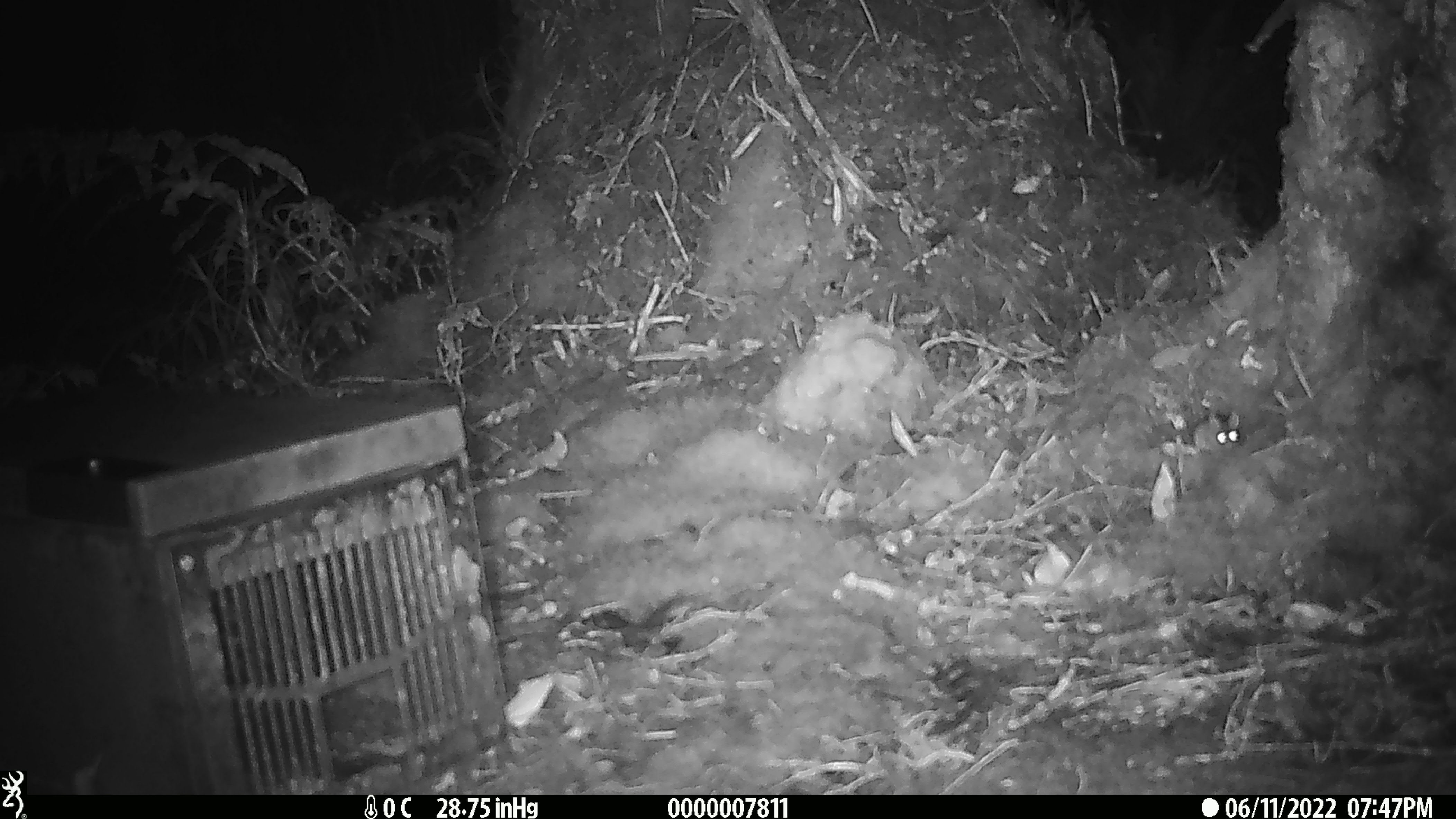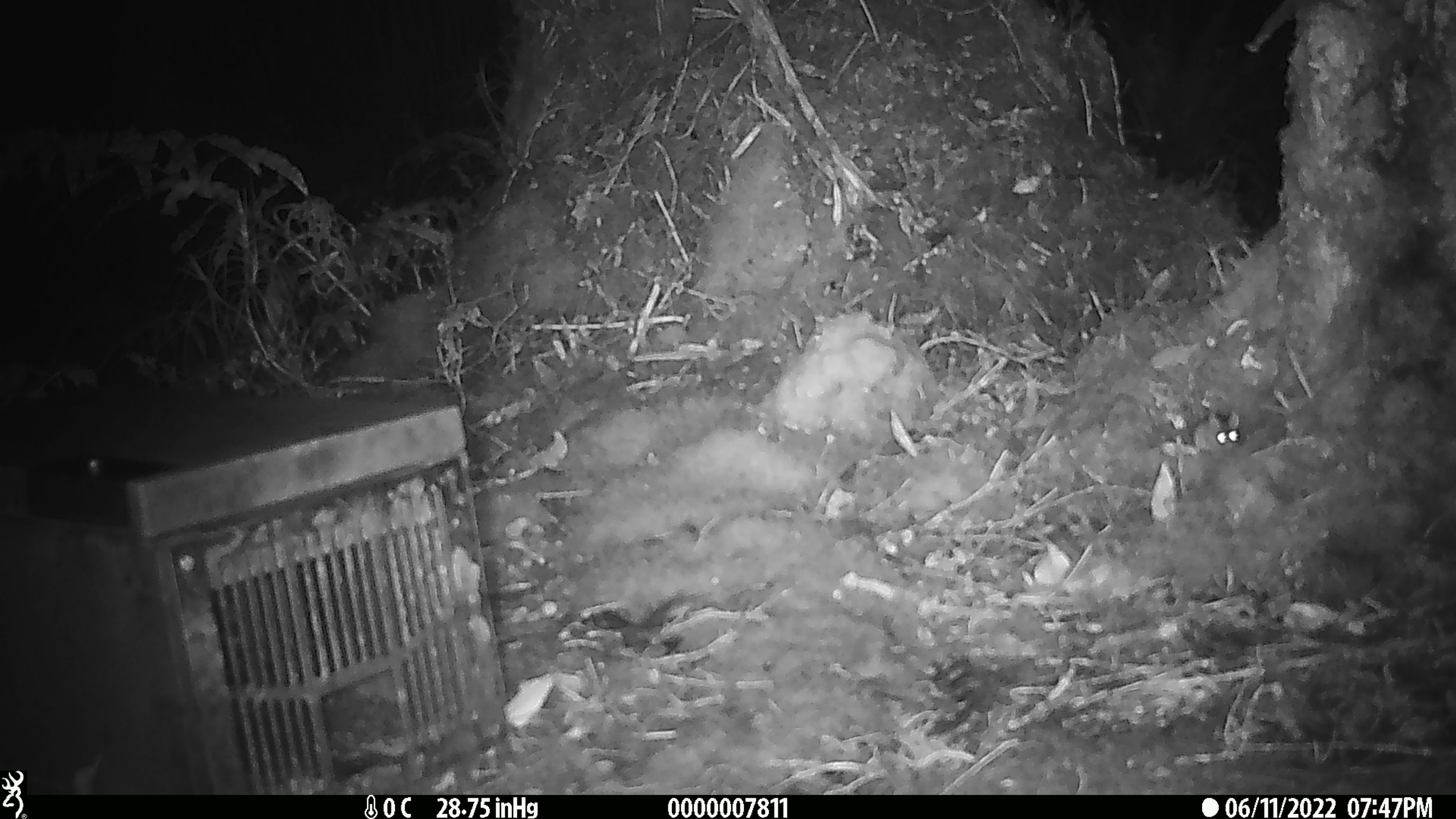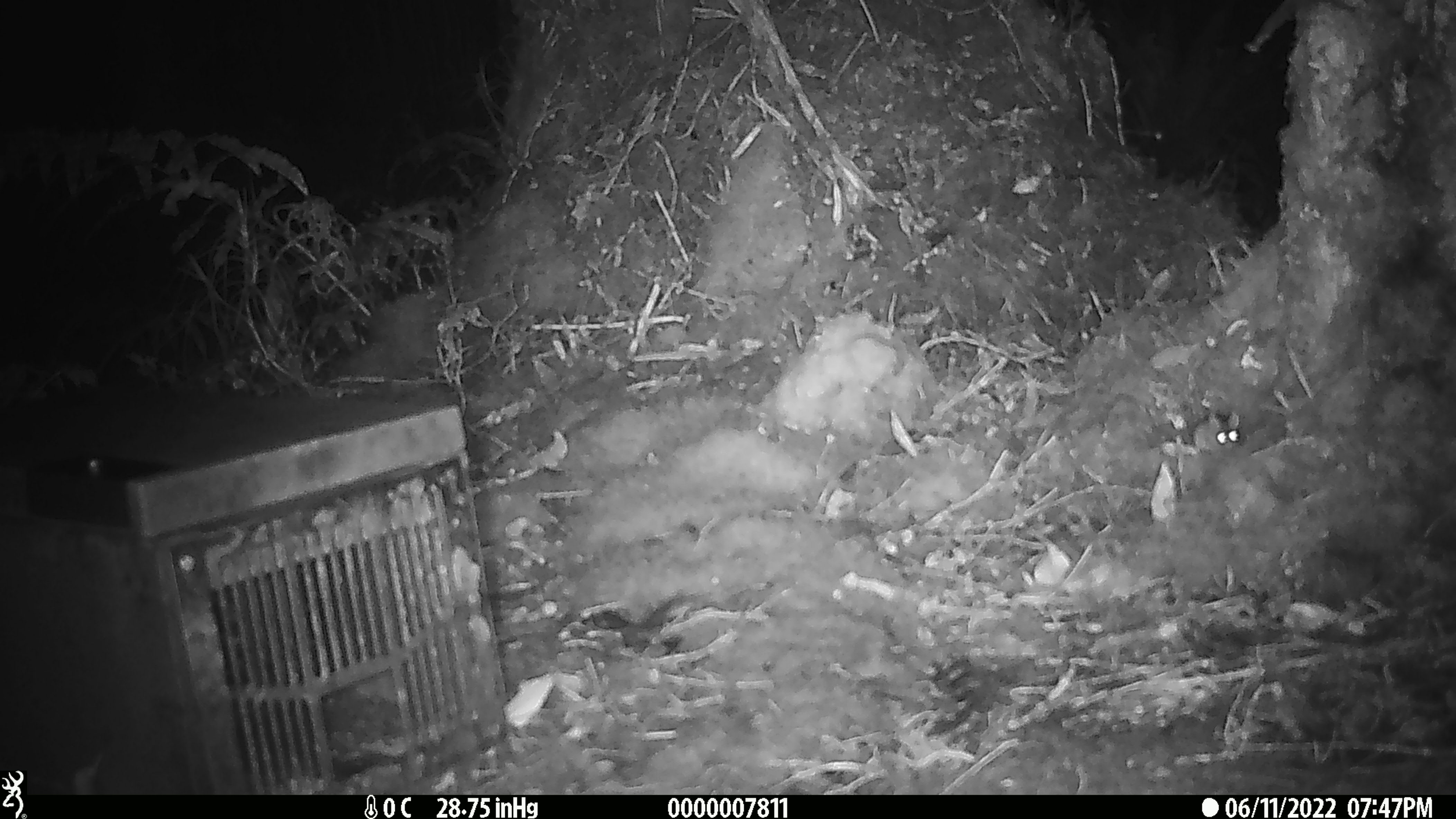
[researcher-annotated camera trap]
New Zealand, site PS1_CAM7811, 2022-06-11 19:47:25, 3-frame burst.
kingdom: Animalia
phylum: Chordata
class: Mammalia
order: Rodentia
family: Muridae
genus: Mus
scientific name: Mus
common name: mouse